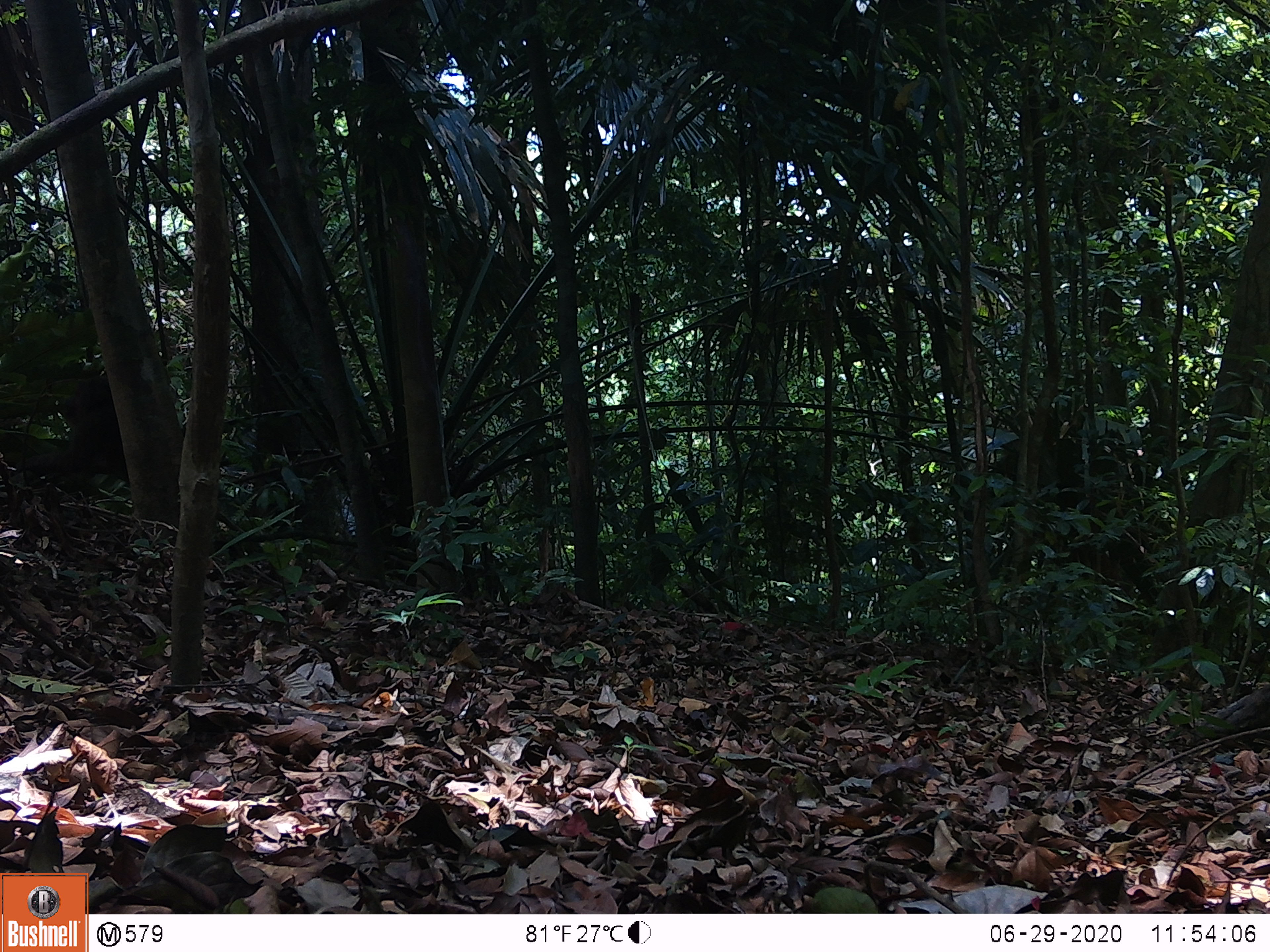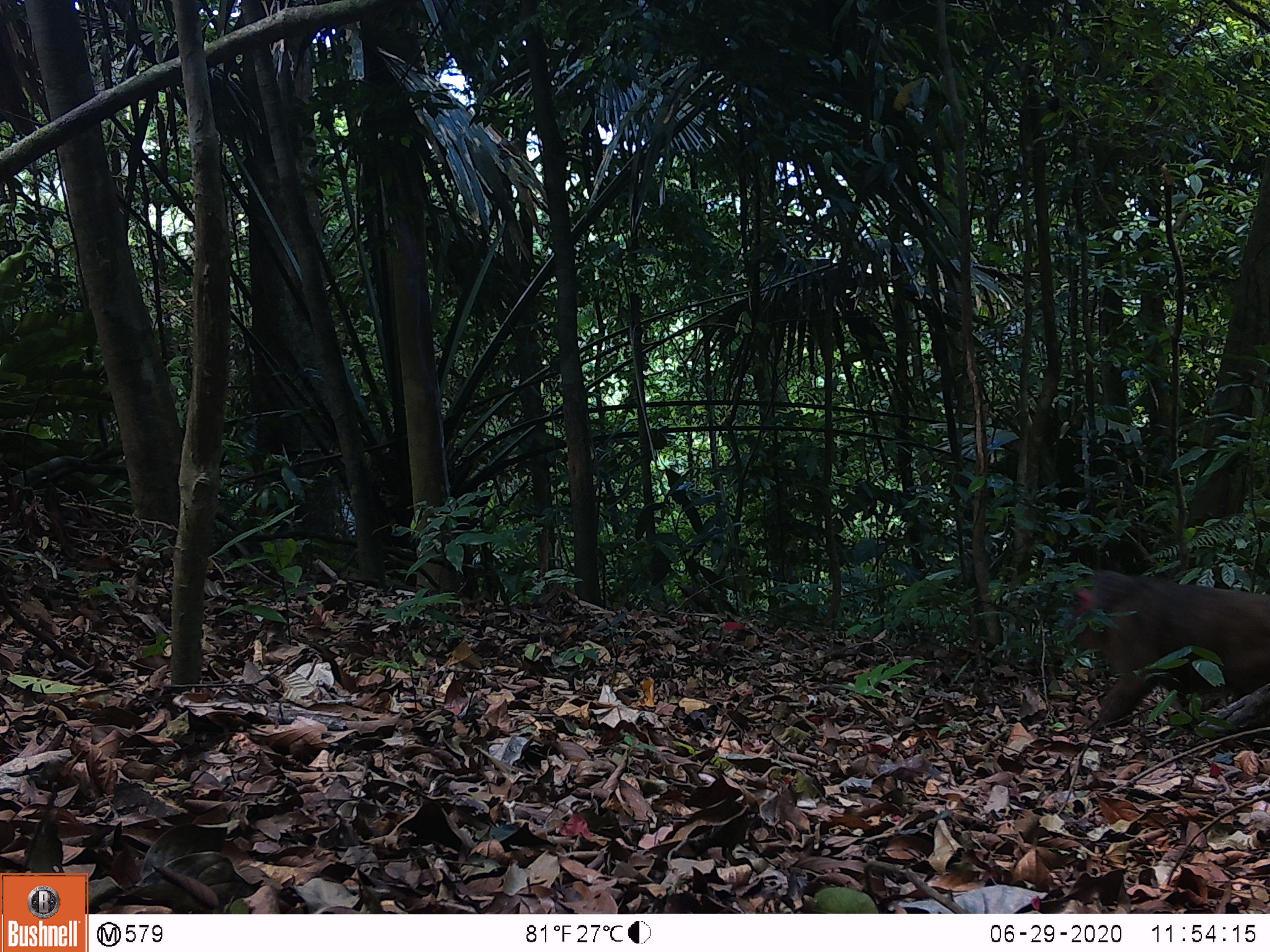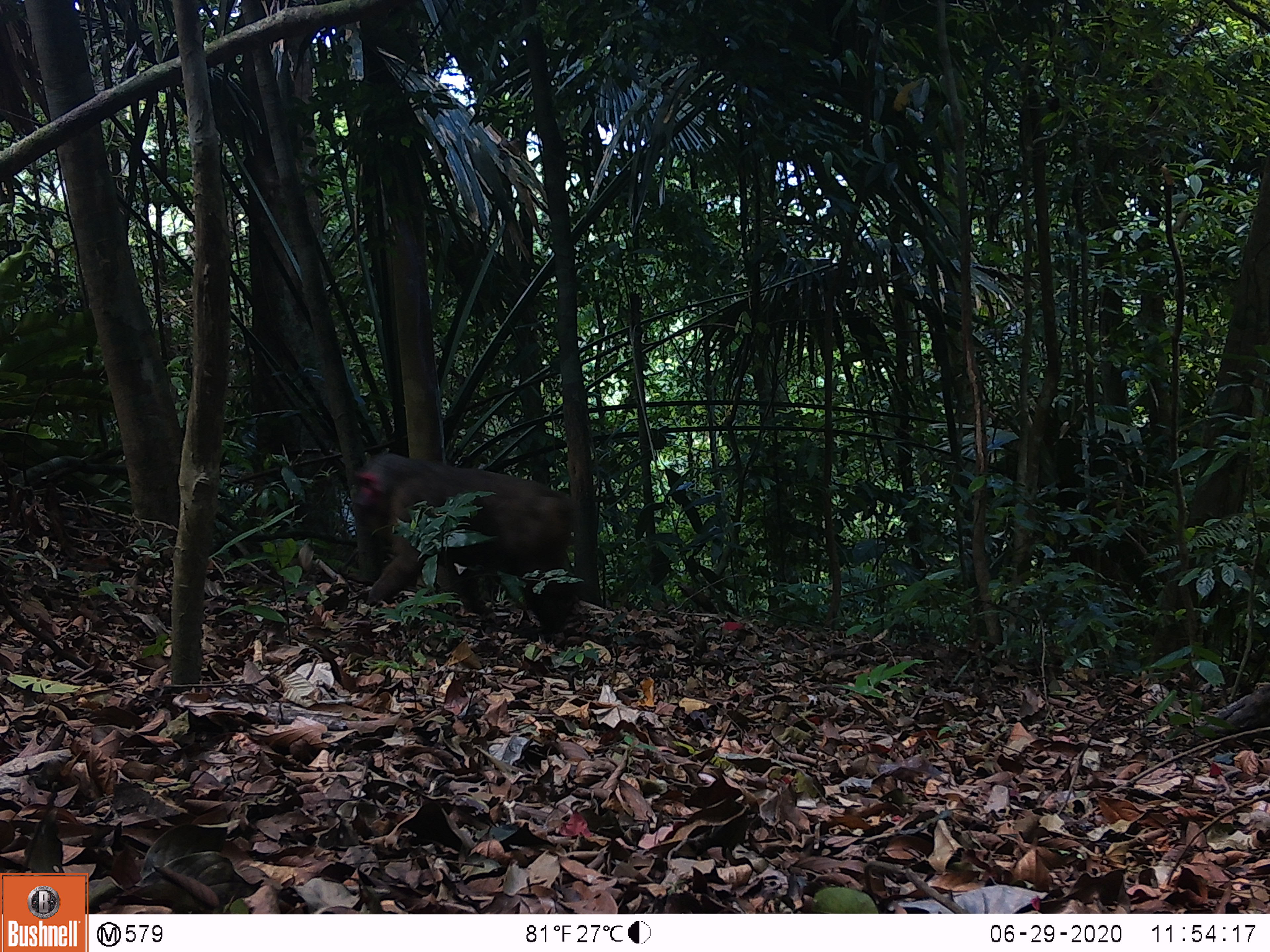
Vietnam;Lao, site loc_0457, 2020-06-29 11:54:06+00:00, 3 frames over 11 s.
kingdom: Animalia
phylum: Chordata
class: Mammalia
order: Primates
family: Cercopithecidae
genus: Macaca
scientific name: Macaca arctoides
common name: stump-tailed macaque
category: stump tailed macaque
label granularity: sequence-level